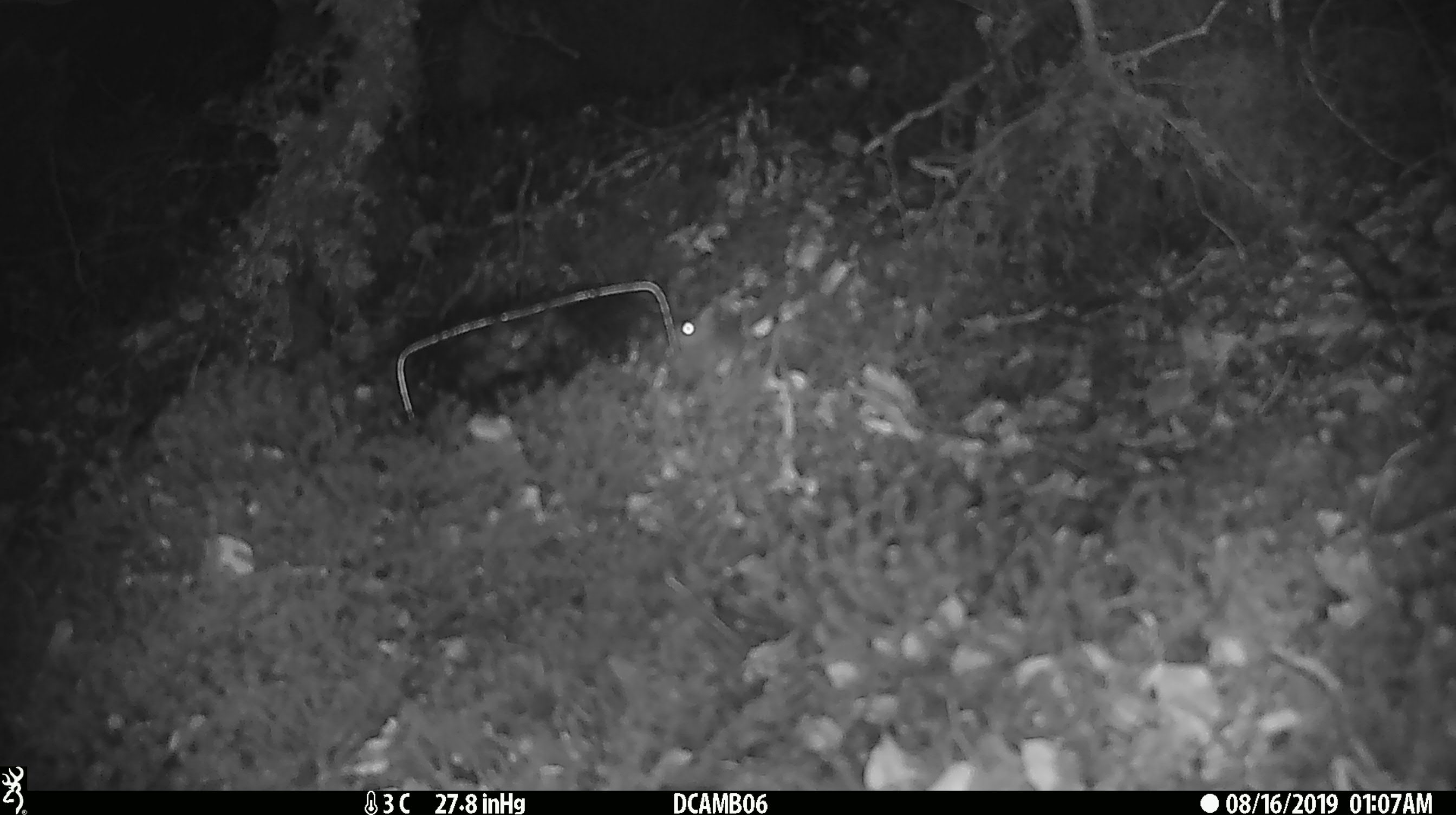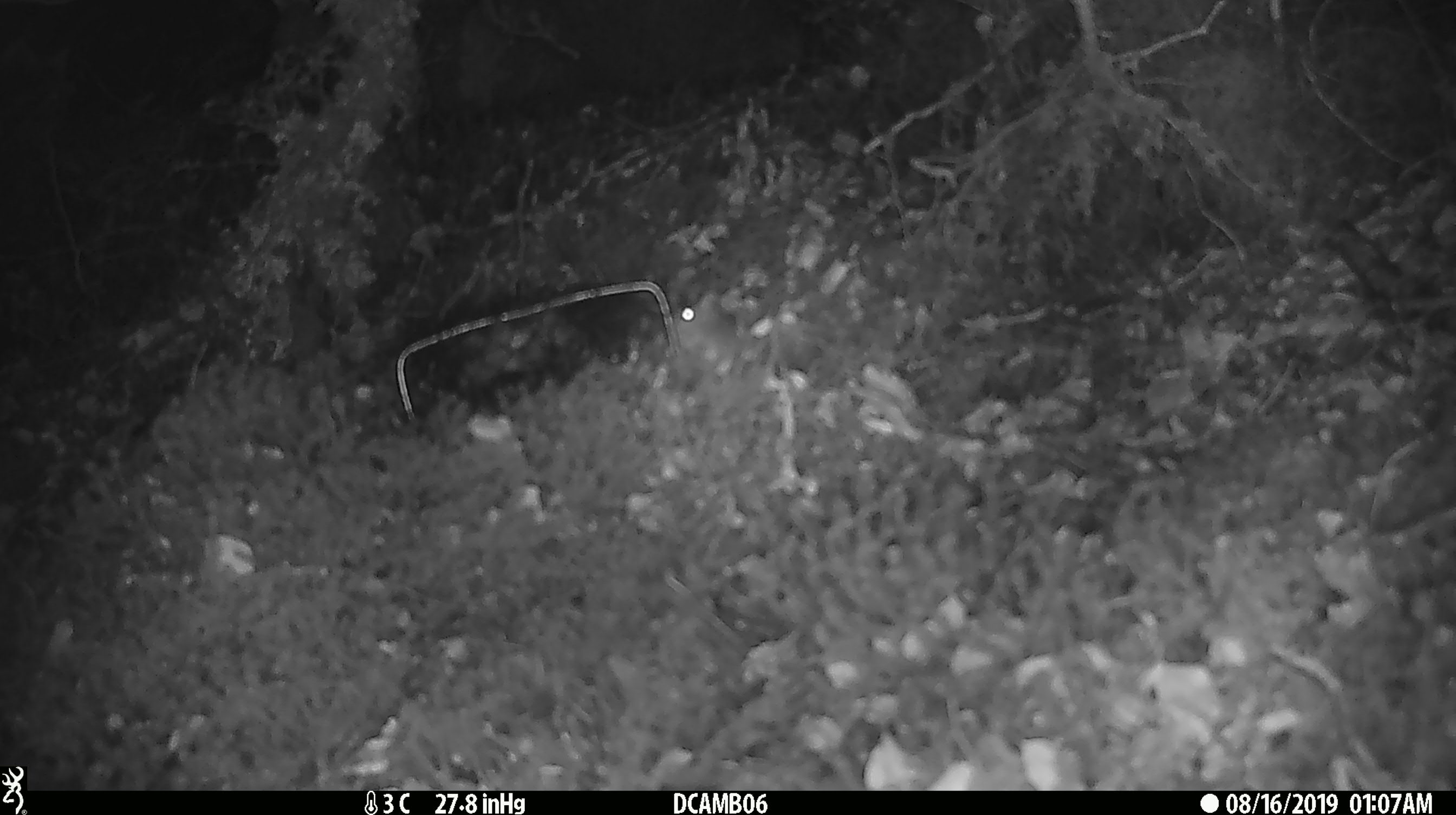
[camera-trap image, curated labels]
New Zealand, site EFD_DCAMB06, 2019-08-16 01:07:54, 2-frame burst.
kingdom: Animalia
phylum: Chordata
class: Mammalia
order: Rodentia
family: Muridae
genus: Mus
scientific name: Mus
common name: mouse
Mouse (Mus).